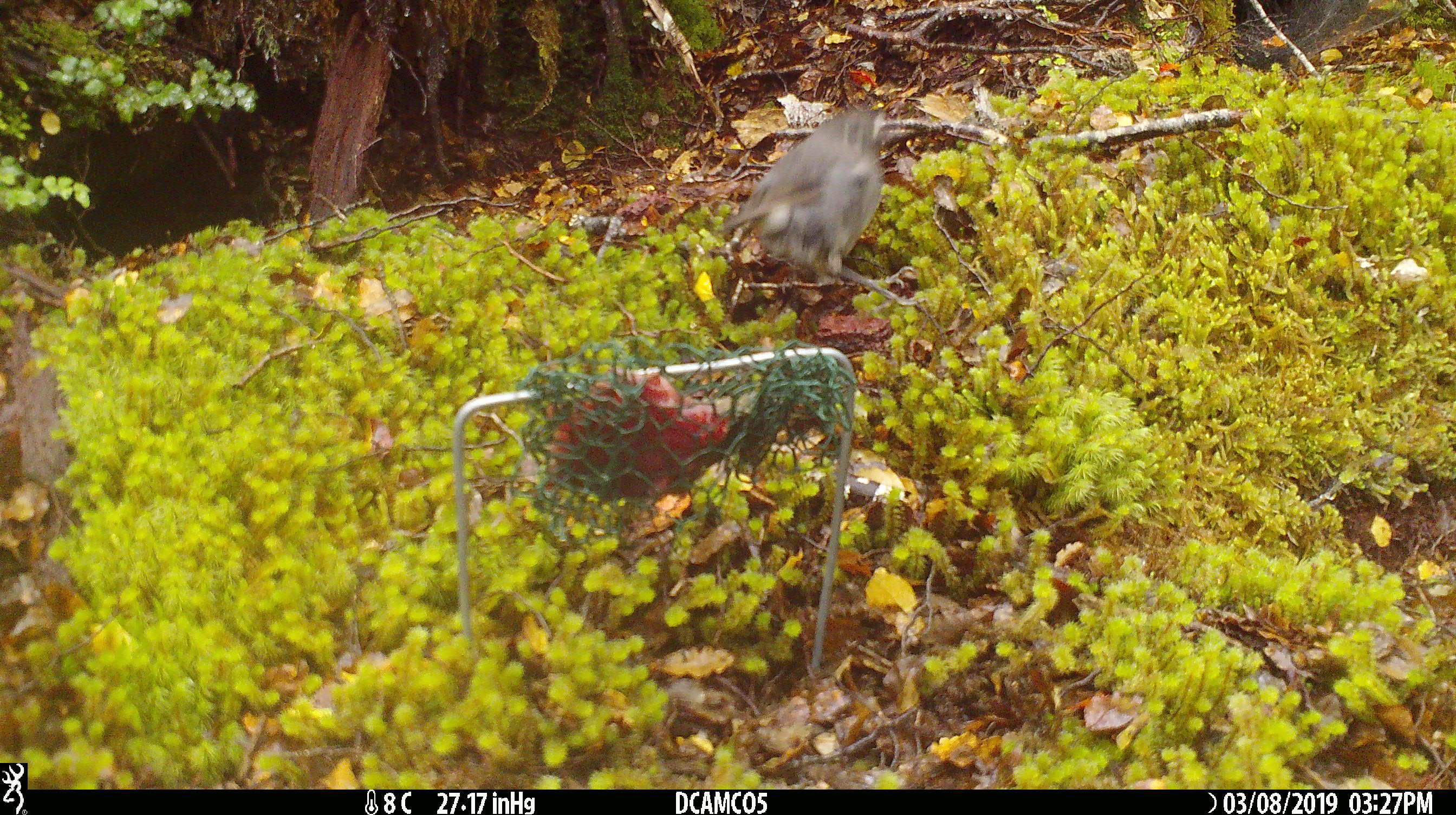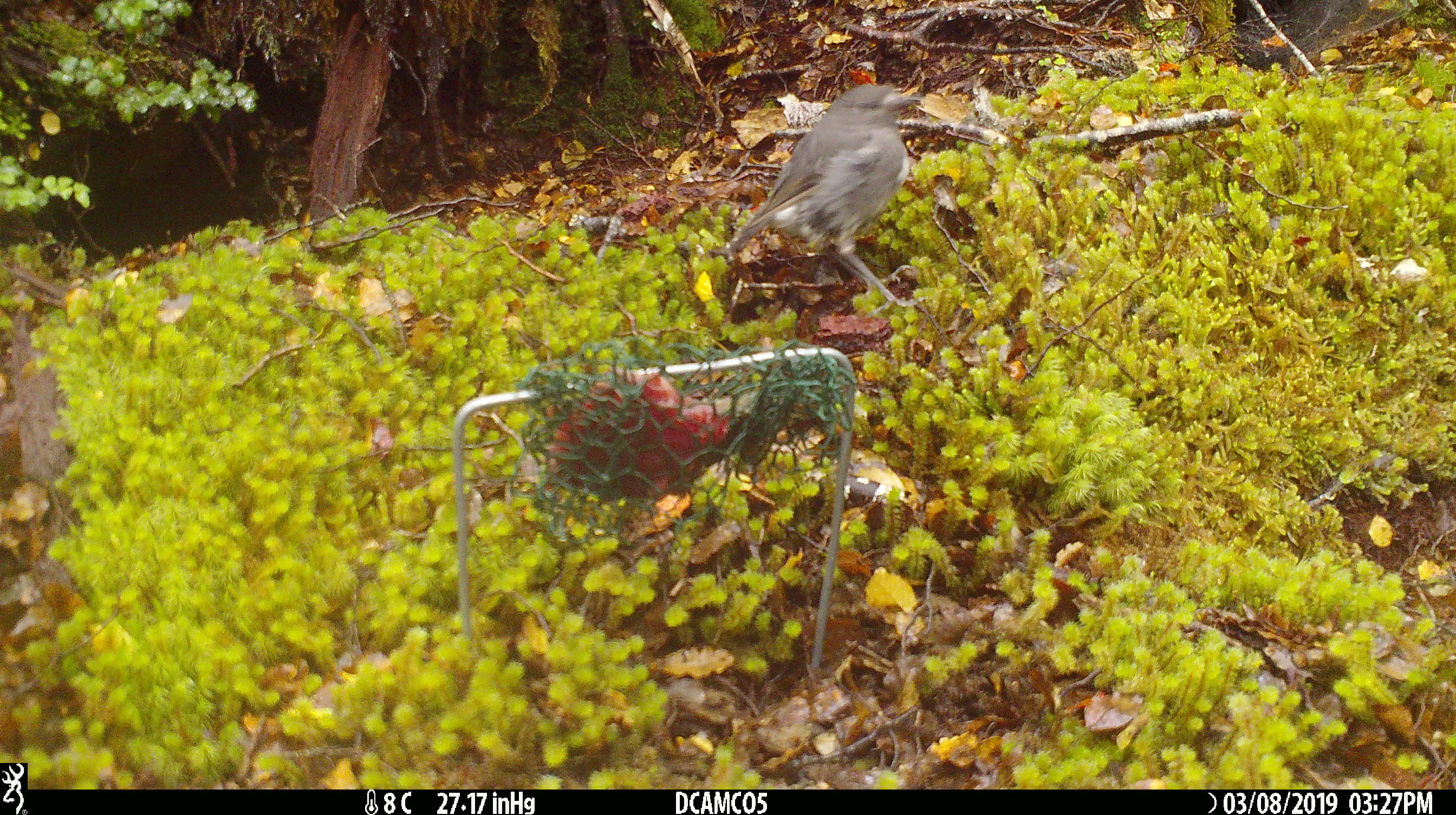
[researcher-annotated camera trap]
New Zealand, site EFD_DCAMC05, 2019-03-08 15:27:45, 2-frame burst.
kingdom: Animalia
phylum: Chordata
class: Aves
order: Passeriformes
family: Petroicidae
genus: Petroica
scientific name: Petroica australis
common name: new zealand robin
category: robin